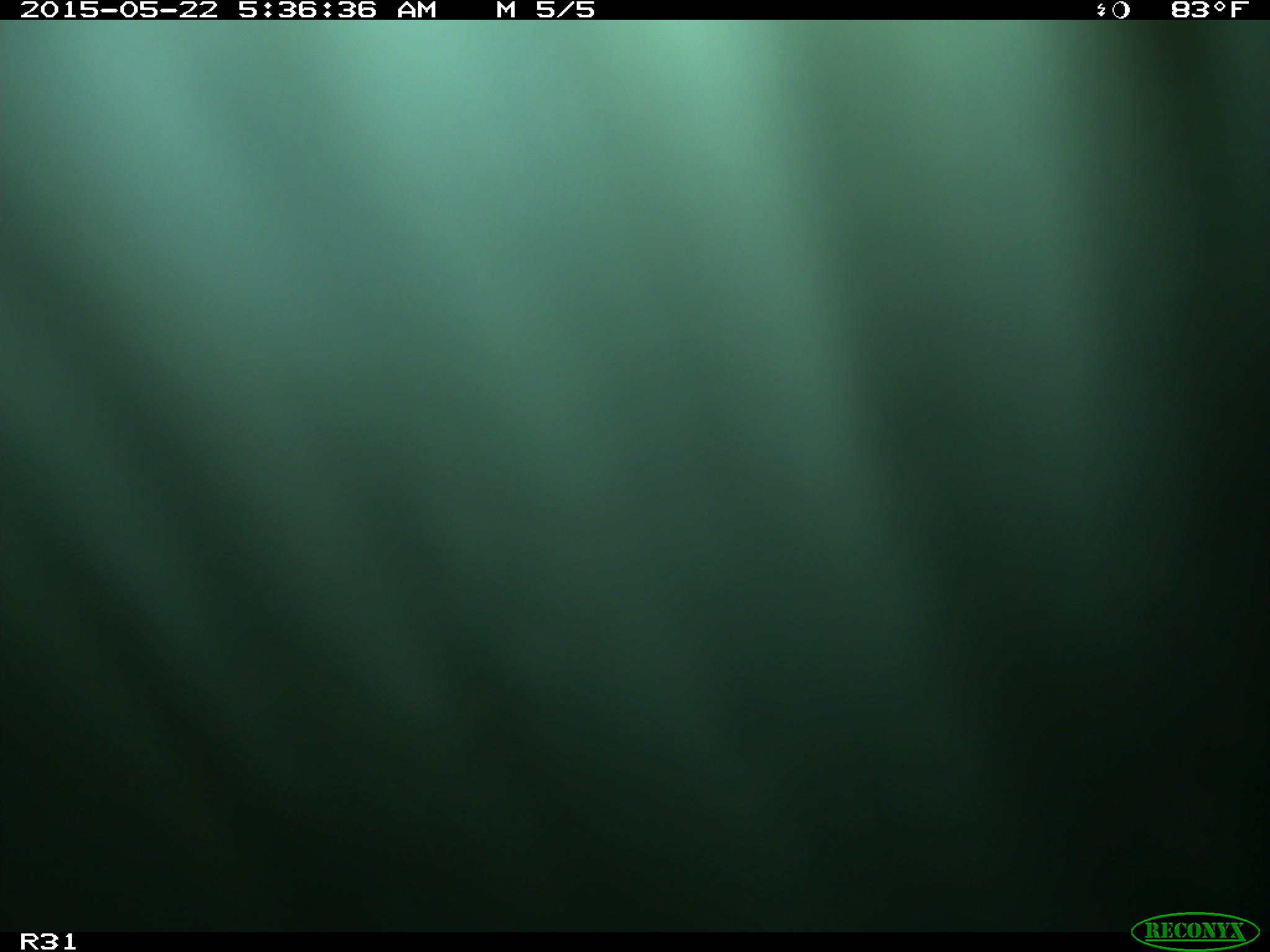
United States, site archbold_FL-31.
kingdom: Animalia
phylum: Chordata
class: Mammalia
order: Artiodactyla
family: Bovidae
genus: Bos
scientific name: Bos taurus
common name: domestic cow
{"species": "Bos taurus (domestic cow)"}